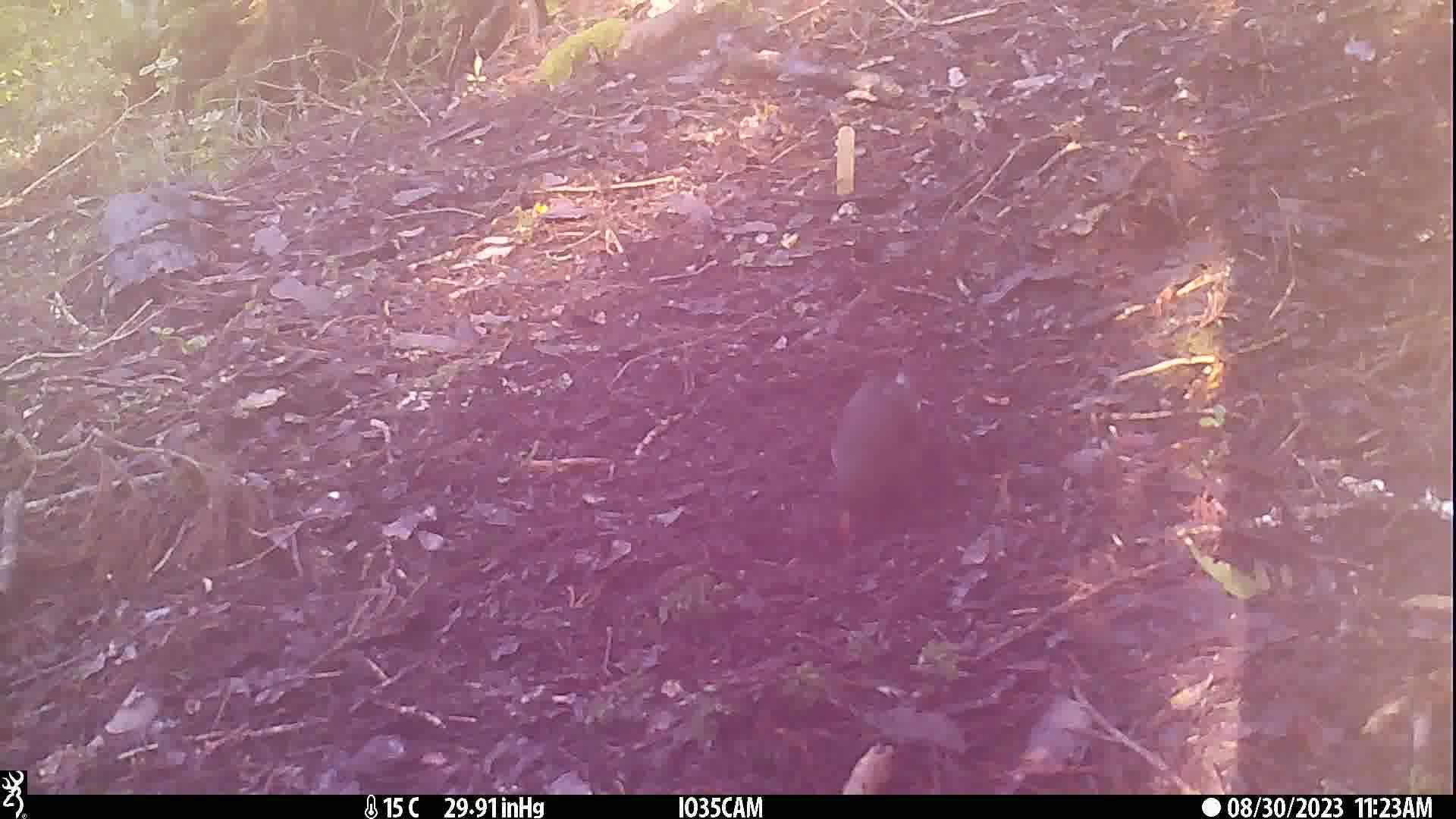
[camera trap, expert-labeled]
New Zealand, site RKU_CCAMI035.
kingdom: Animalia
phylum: Chordata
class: Aves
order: Passeriformes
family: Turdidae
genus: Turdus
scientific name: Turdus merula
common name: eurasian blackbird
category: blackbird